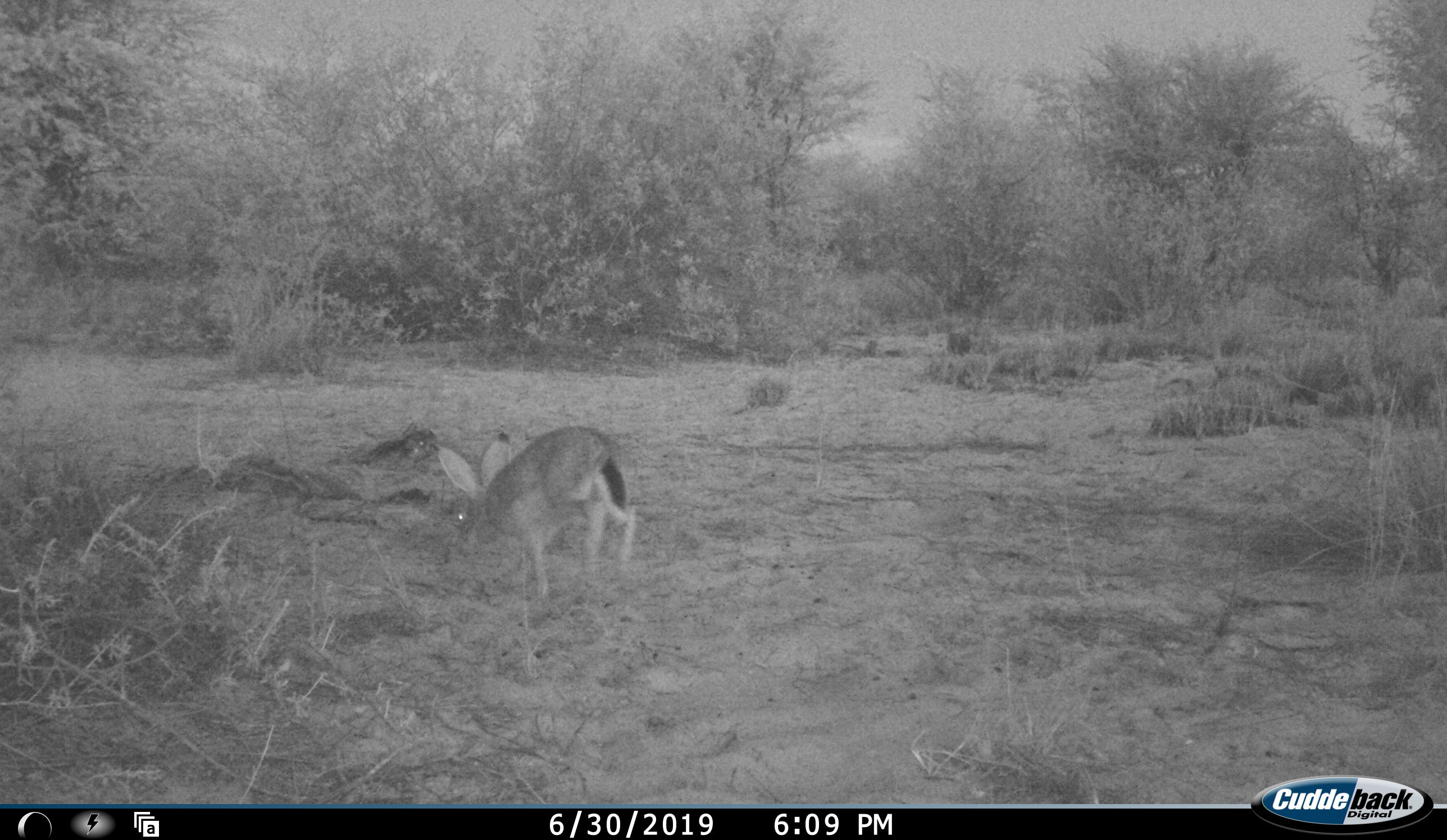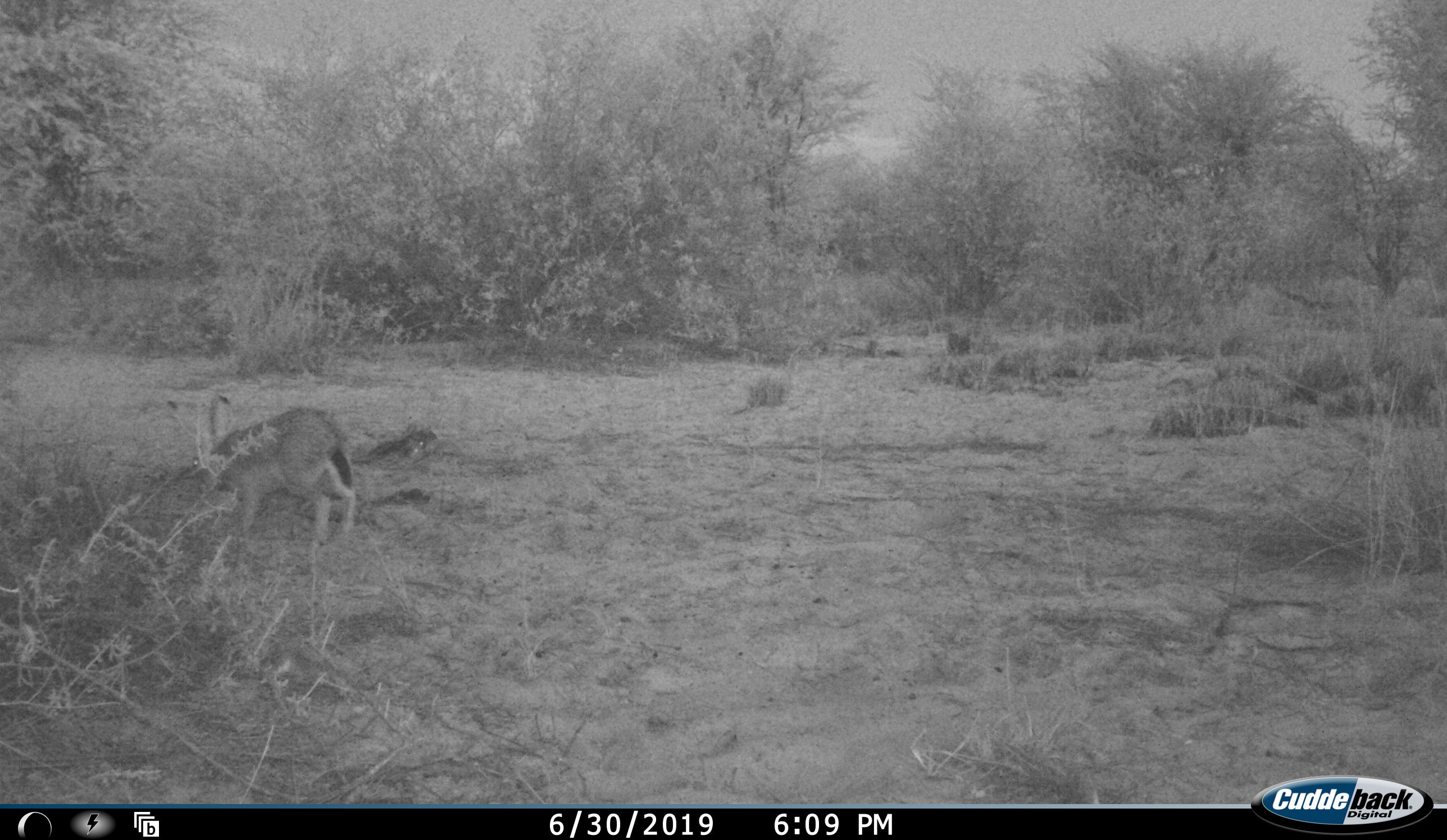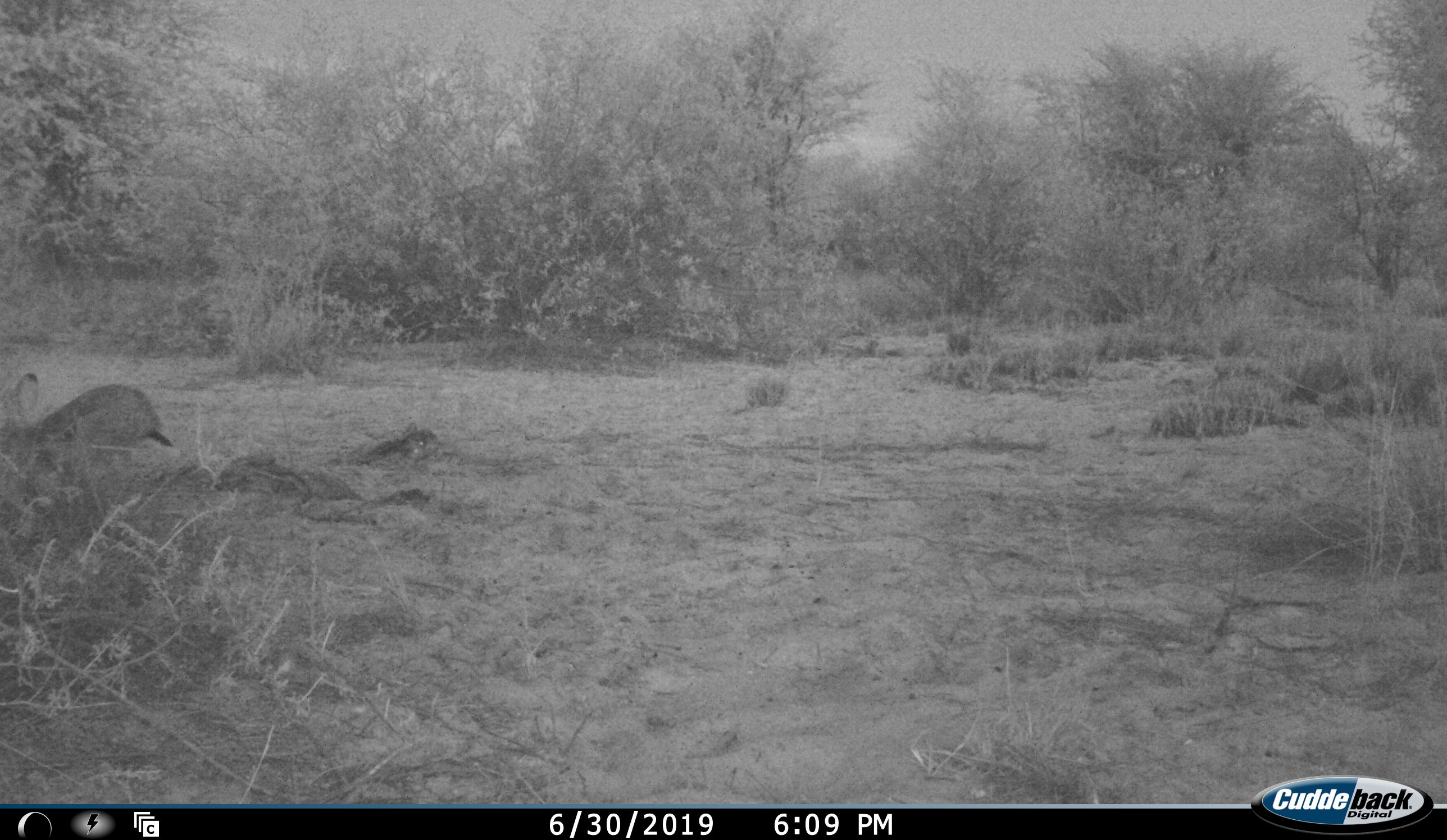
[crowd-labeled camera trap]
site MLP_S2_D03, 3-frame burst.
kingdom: Animalia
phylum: Chordata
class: Mammalia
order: Lagomorpha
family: Leporidae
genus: Lepus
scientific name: Lepus capensis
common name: cape hare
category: harecape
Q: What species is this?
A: Harecape (cape hare) (Lepus capensis).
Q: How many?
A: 1.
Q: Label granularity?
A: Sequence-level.